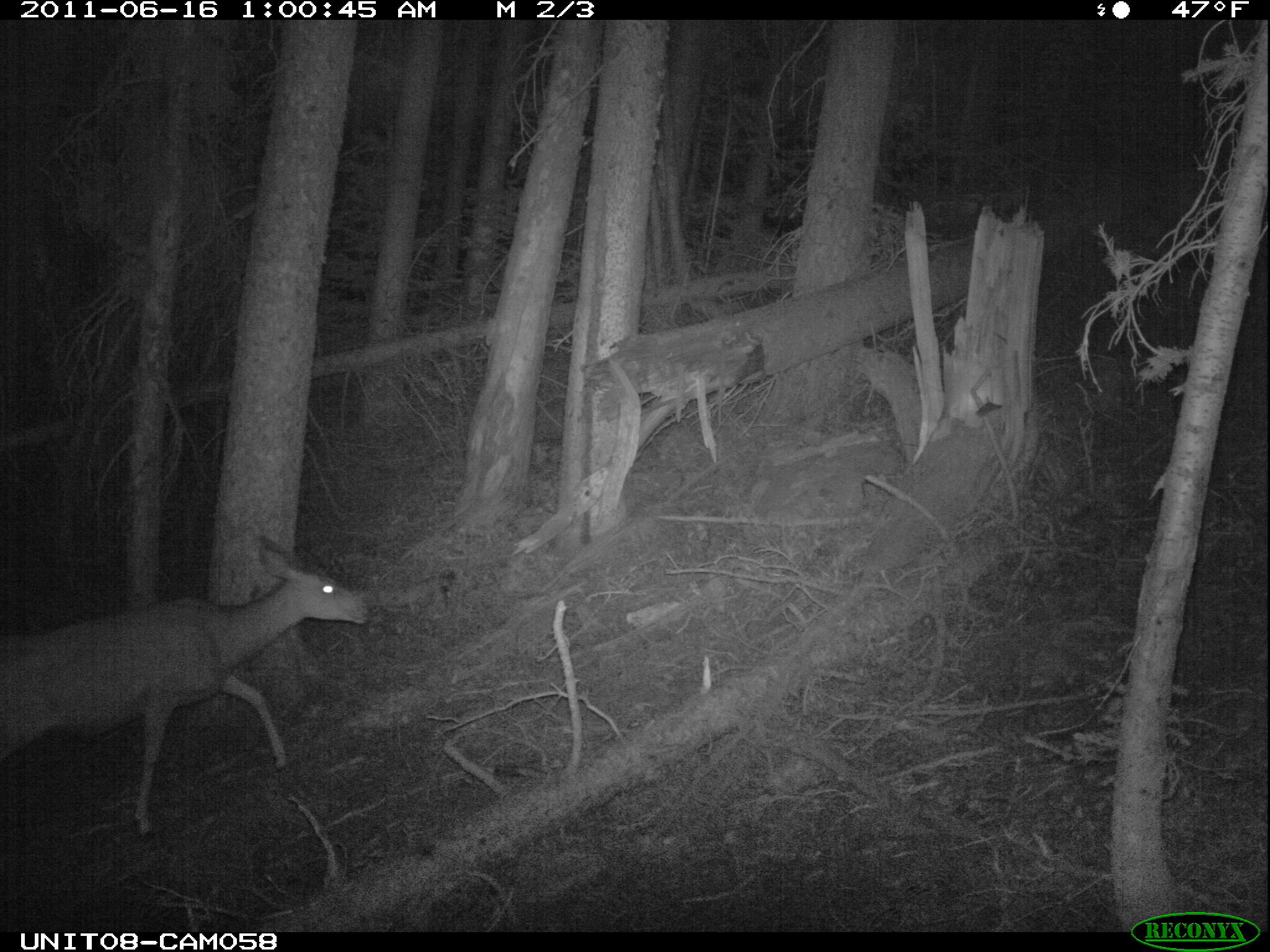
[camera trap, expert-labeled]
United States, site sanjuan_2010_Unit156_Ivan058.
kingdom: Animalia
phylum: Chordata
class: Mammalia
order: Artiodactyla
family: Cervidae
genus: Odocoileus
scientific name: Odocoileus hemionus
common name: mule deer